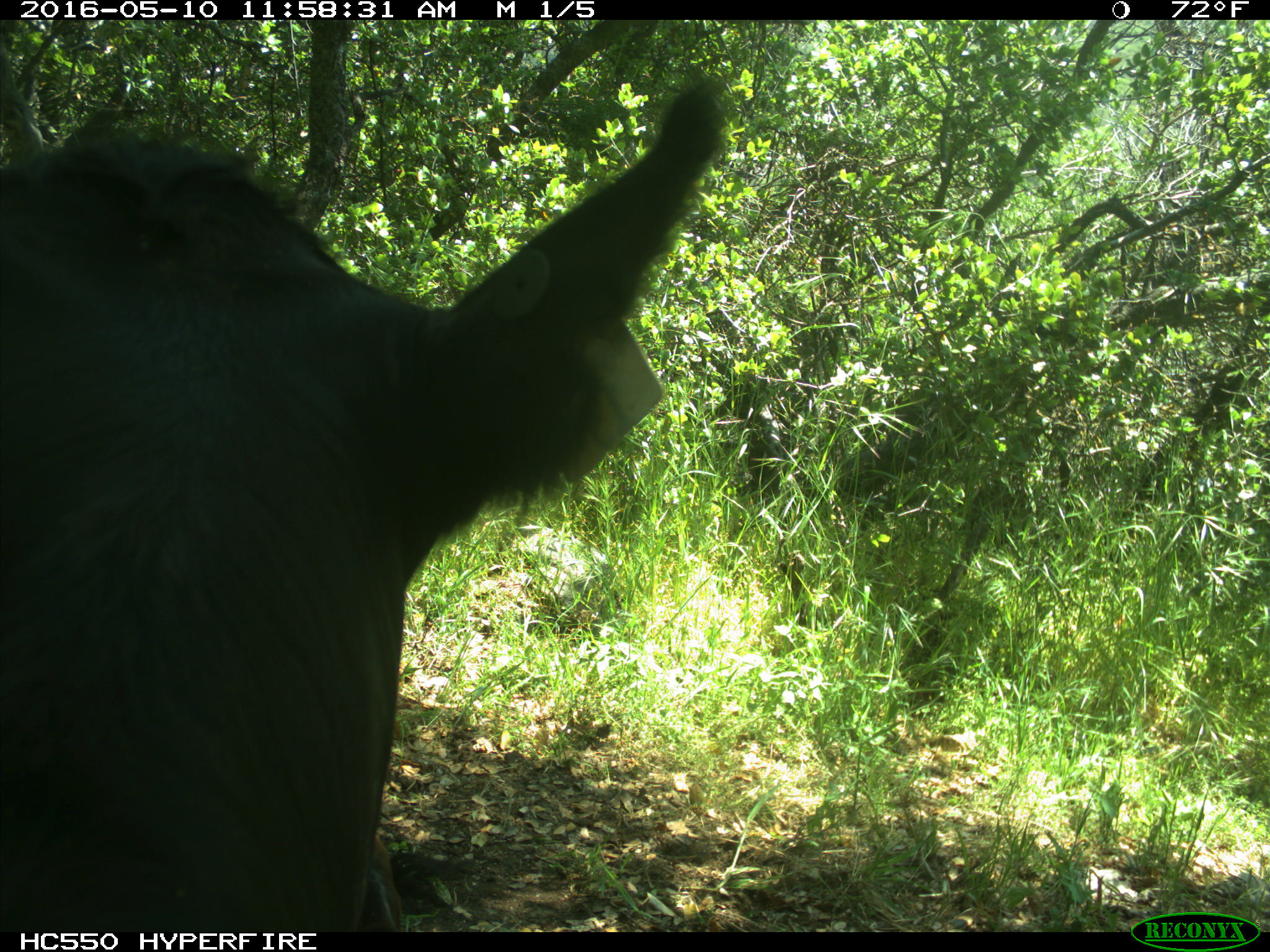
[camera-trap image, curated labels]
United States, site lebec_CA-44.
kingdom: Animalia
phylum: Chordata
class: Mammalia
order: Artiodactyla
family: Bovidae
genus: Bos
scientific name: Bos taurus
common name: domestic cow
Bos taurus (domestic cow).